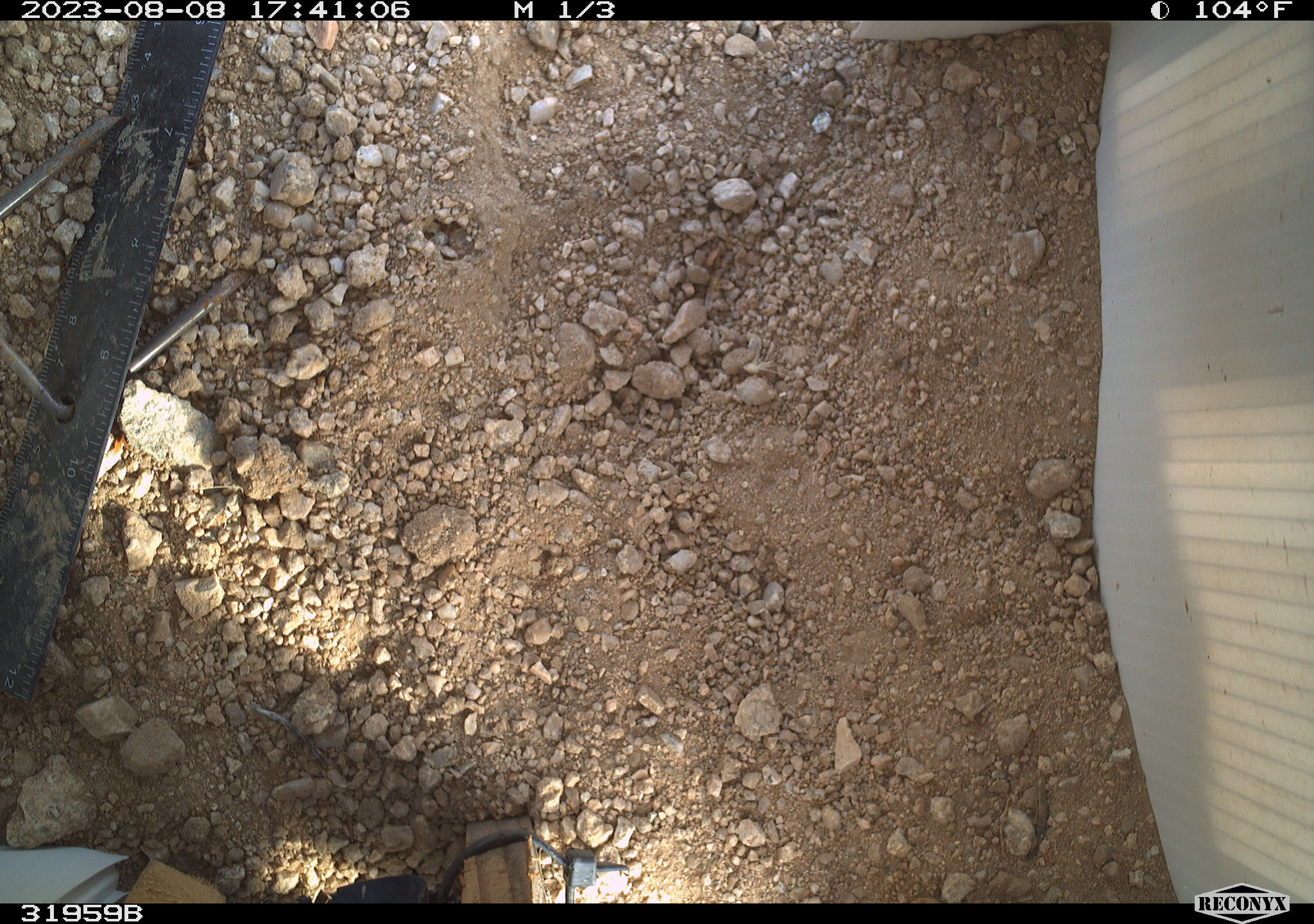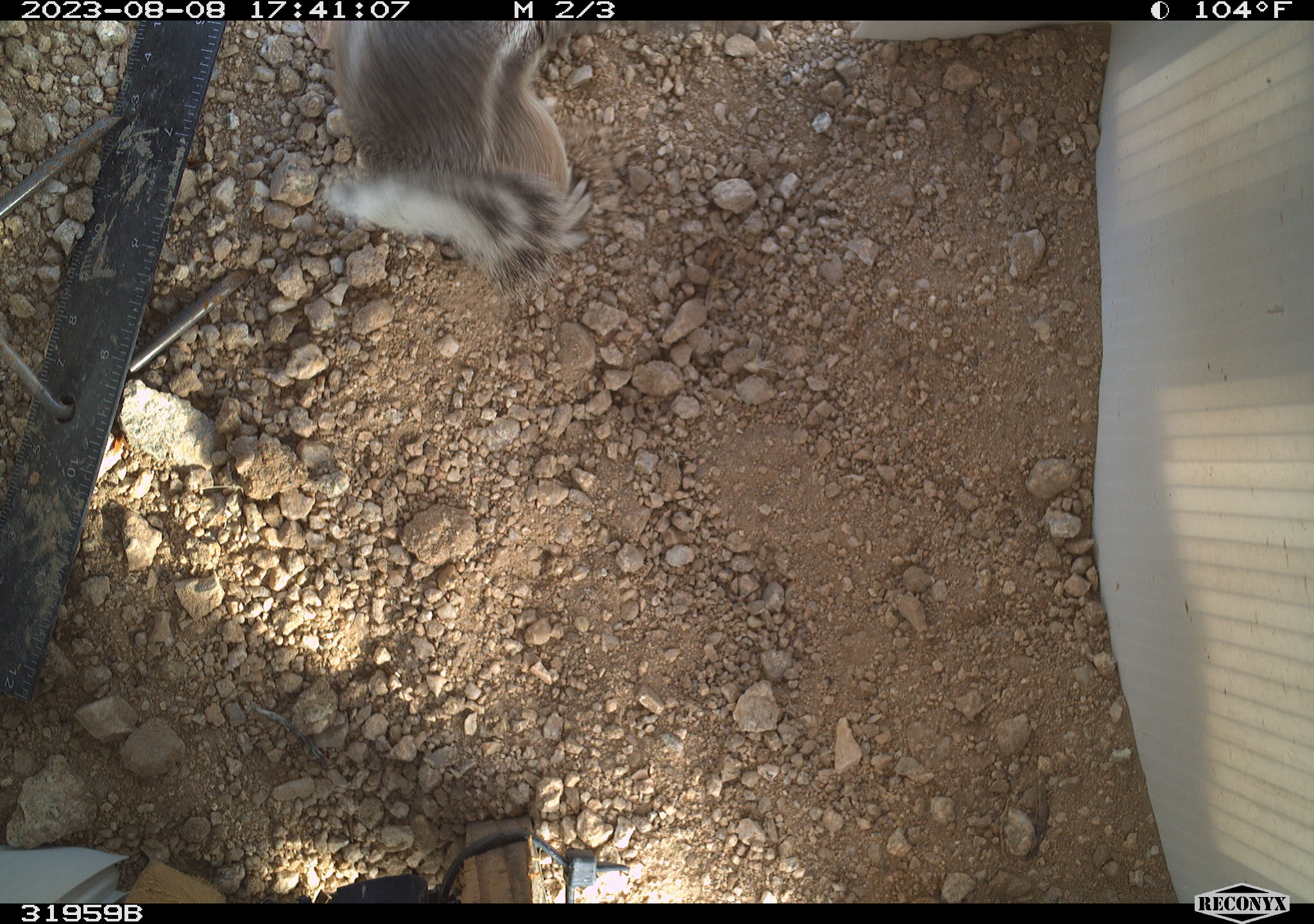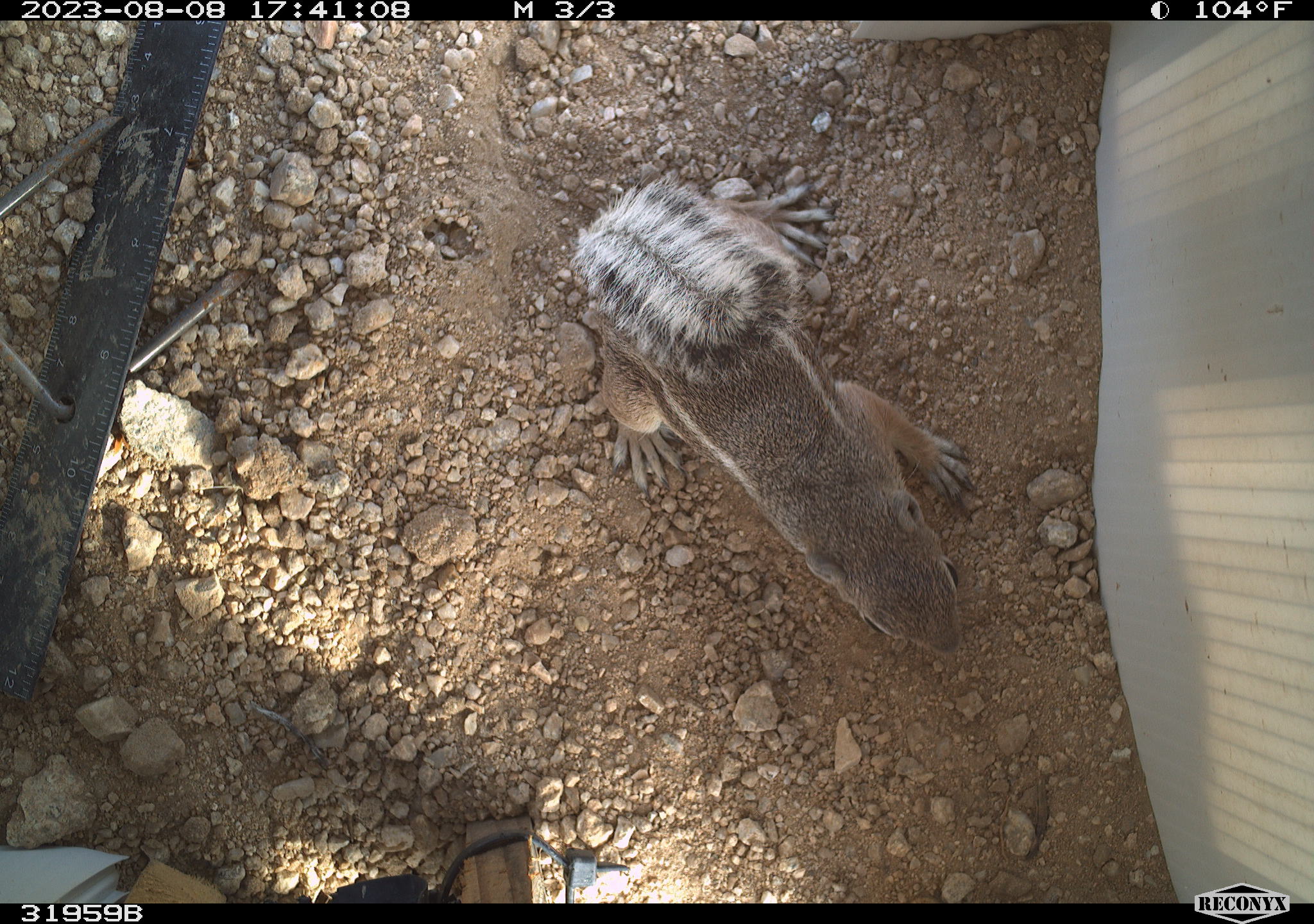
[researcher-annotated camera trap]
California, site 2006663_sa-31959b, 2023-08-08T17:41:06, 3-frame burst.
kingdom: Animalia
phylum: Chordata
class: Mammalia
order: Rodentia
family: Sciuridae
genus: Ammospermophilus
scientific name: Ammospermophilus leucurus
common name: white-tailed antelope squirrel